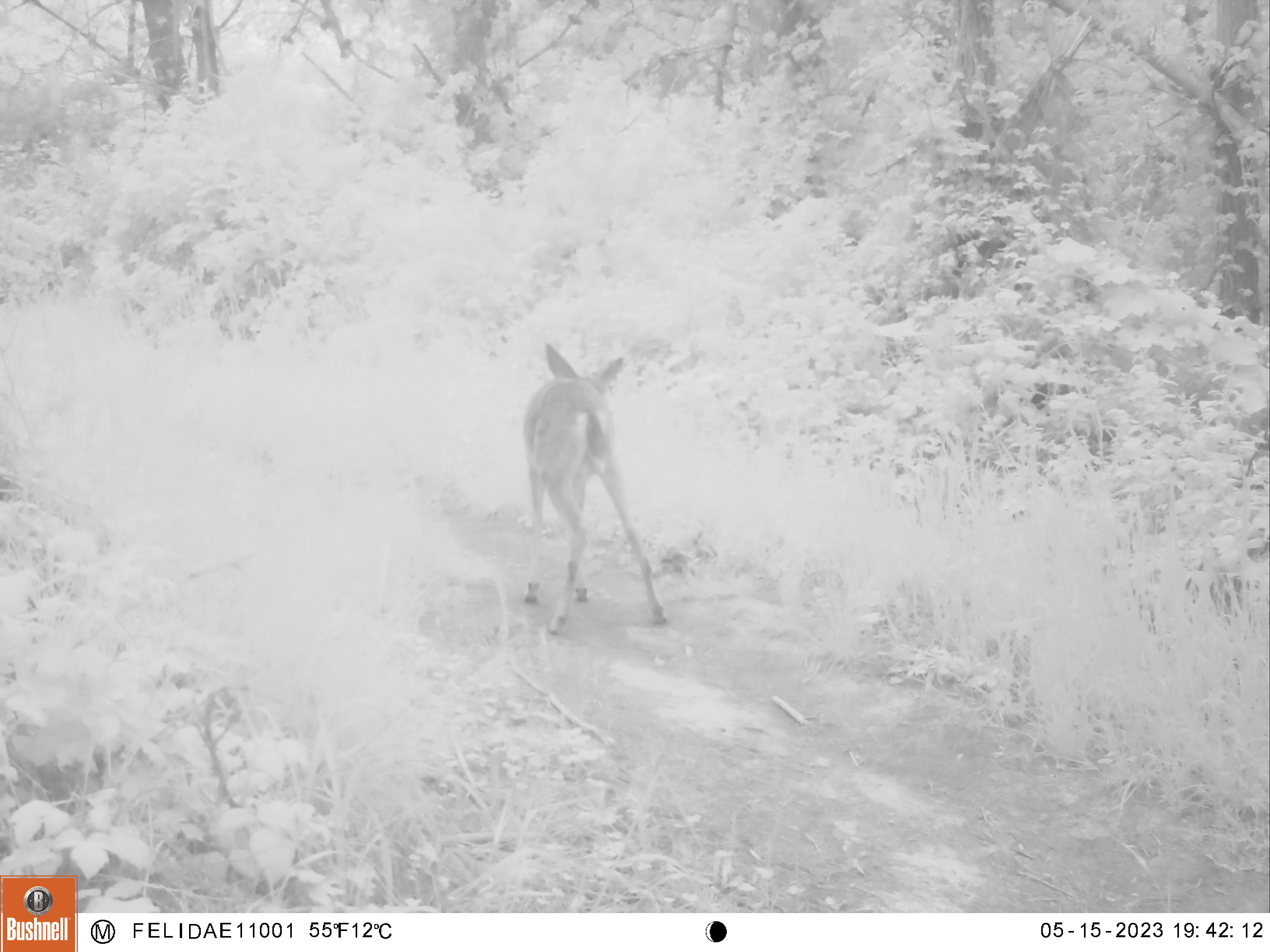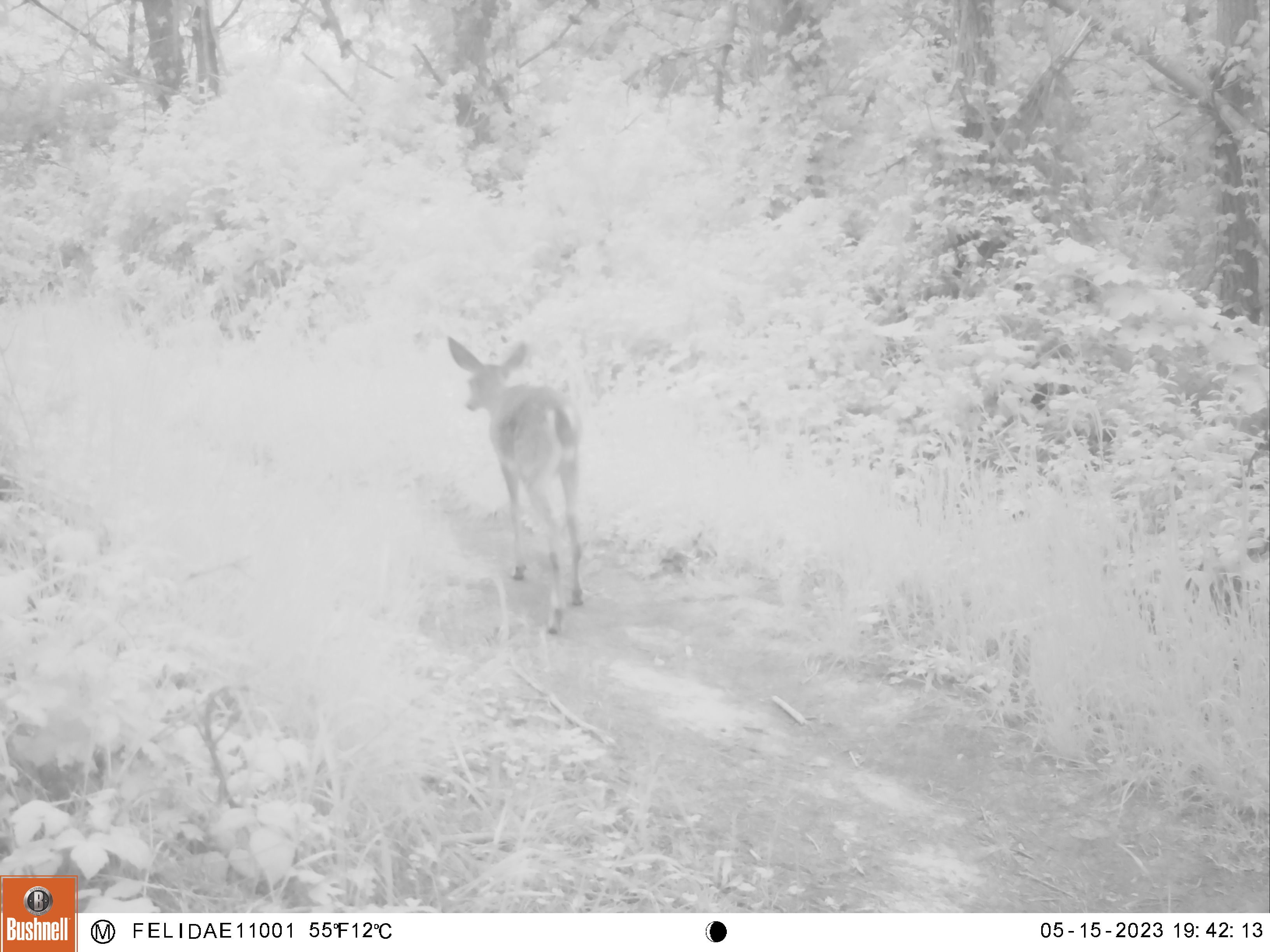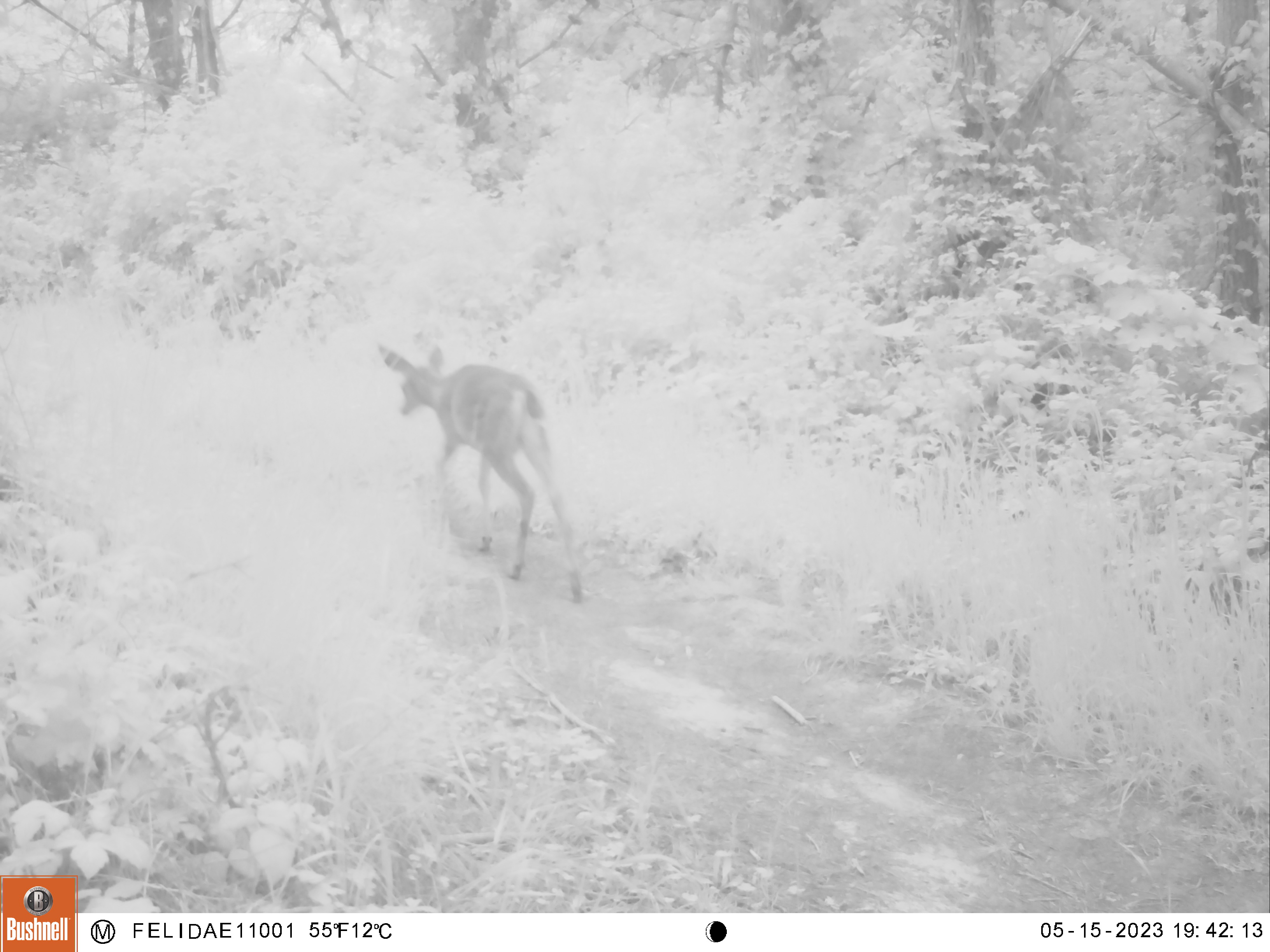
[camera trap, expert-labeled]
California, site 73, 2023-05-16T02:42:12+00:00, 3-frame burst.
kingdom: Animalia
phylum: Chordata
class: Mammalia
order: Artiodactyla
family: Cervidae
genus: Odocoileus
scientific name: Odocoileus hemionus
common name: mule deer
Mule deer (Odocoileus hemionus).